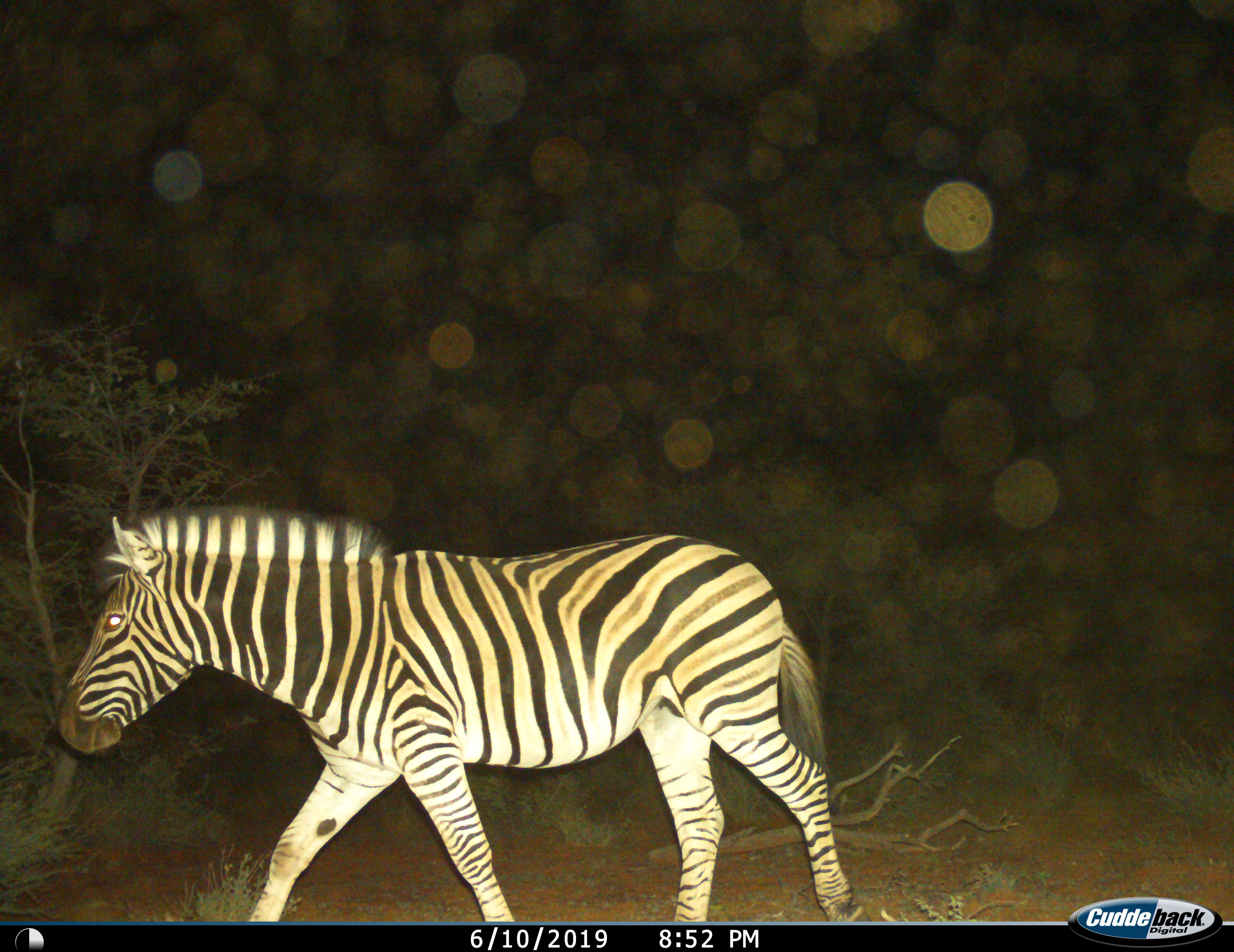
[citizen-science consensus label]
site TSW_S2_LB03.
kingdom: Animalia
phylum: Chordata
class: Mammalia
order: Perissodactyla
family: Equidae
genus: Equus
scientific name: Equus quagga burchellii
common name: burchell's zebra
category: zebraburchells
Zebraburchells (burchell's zebra) (Equus quagga burchellii), count 1. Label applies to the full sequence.